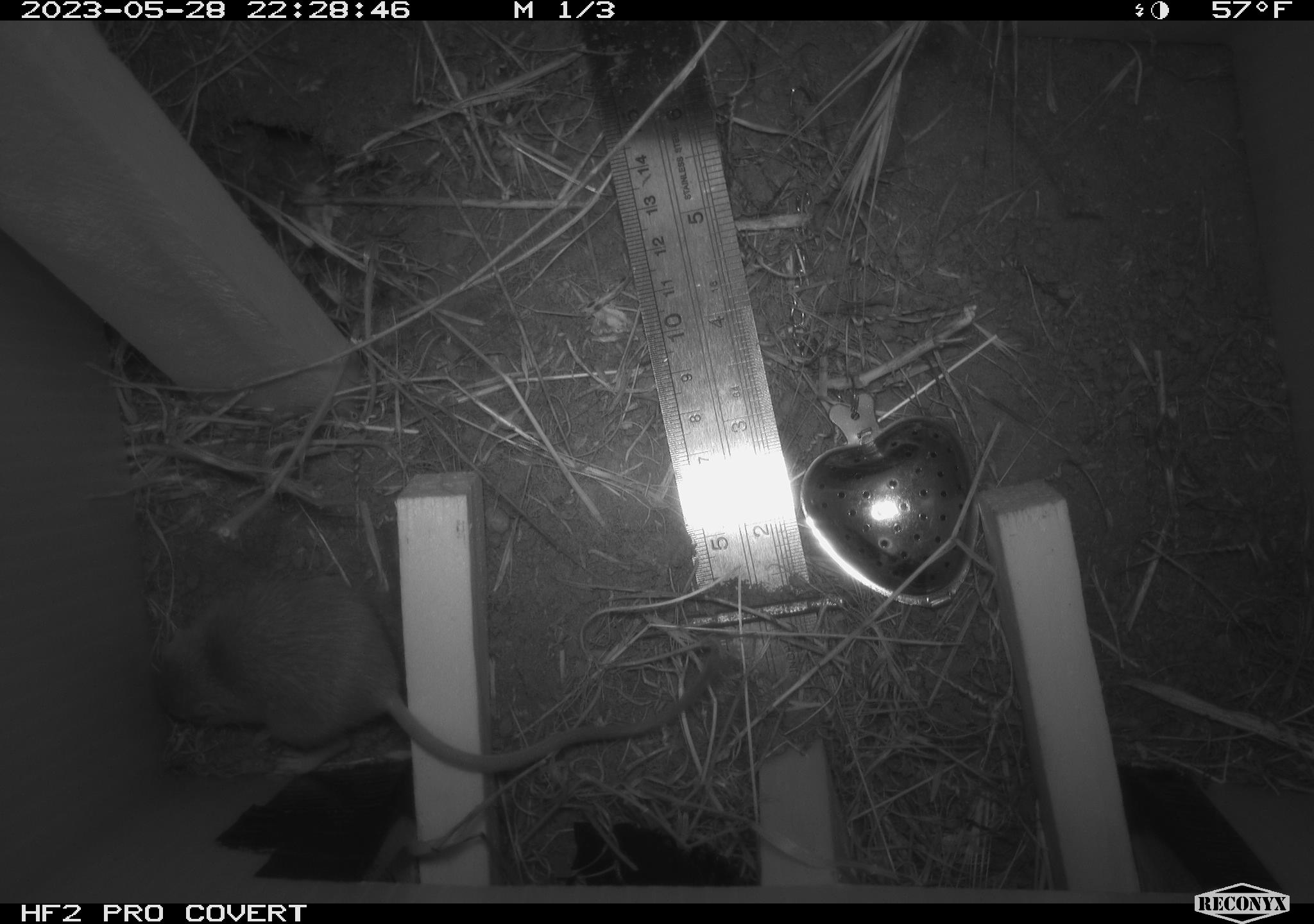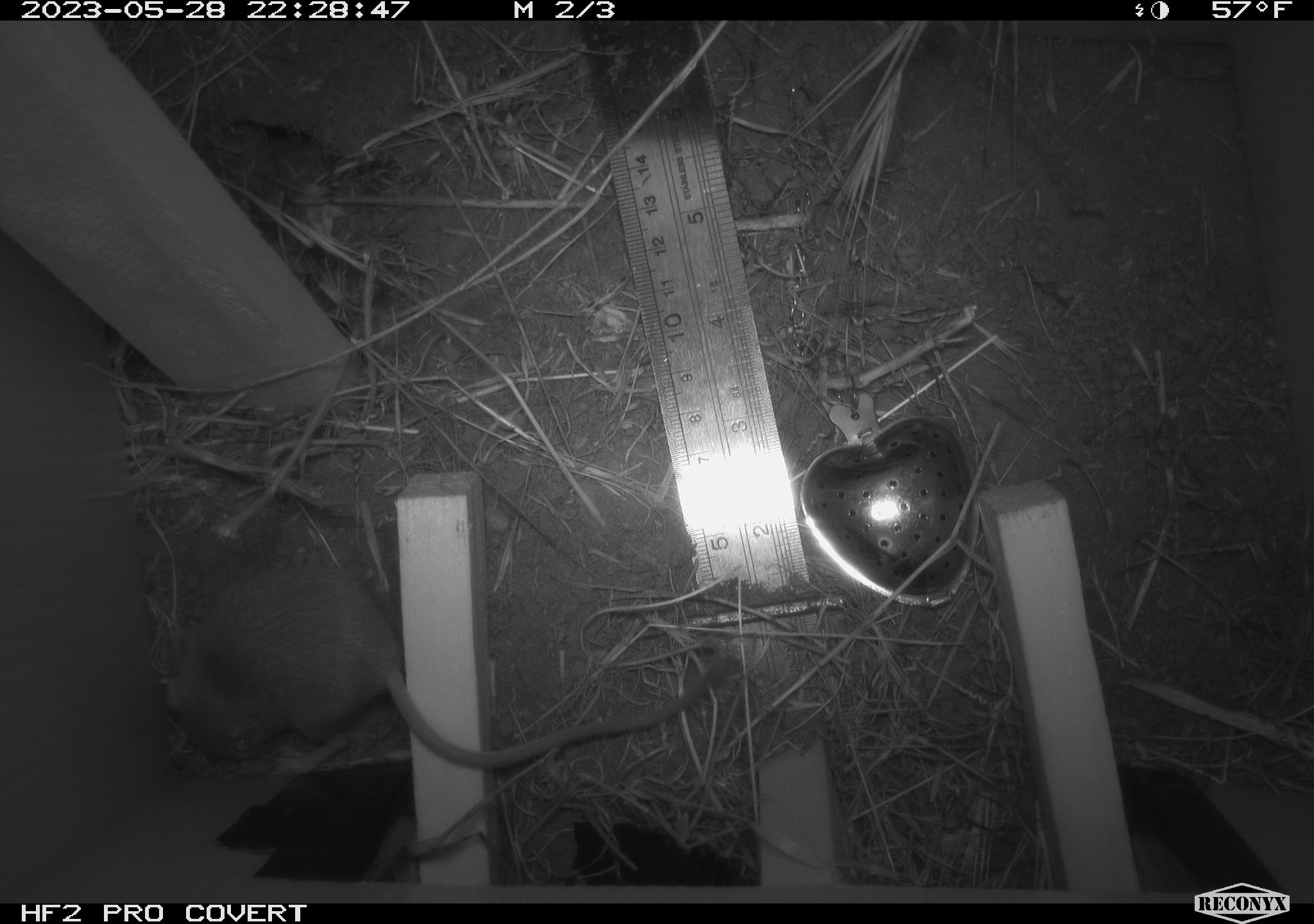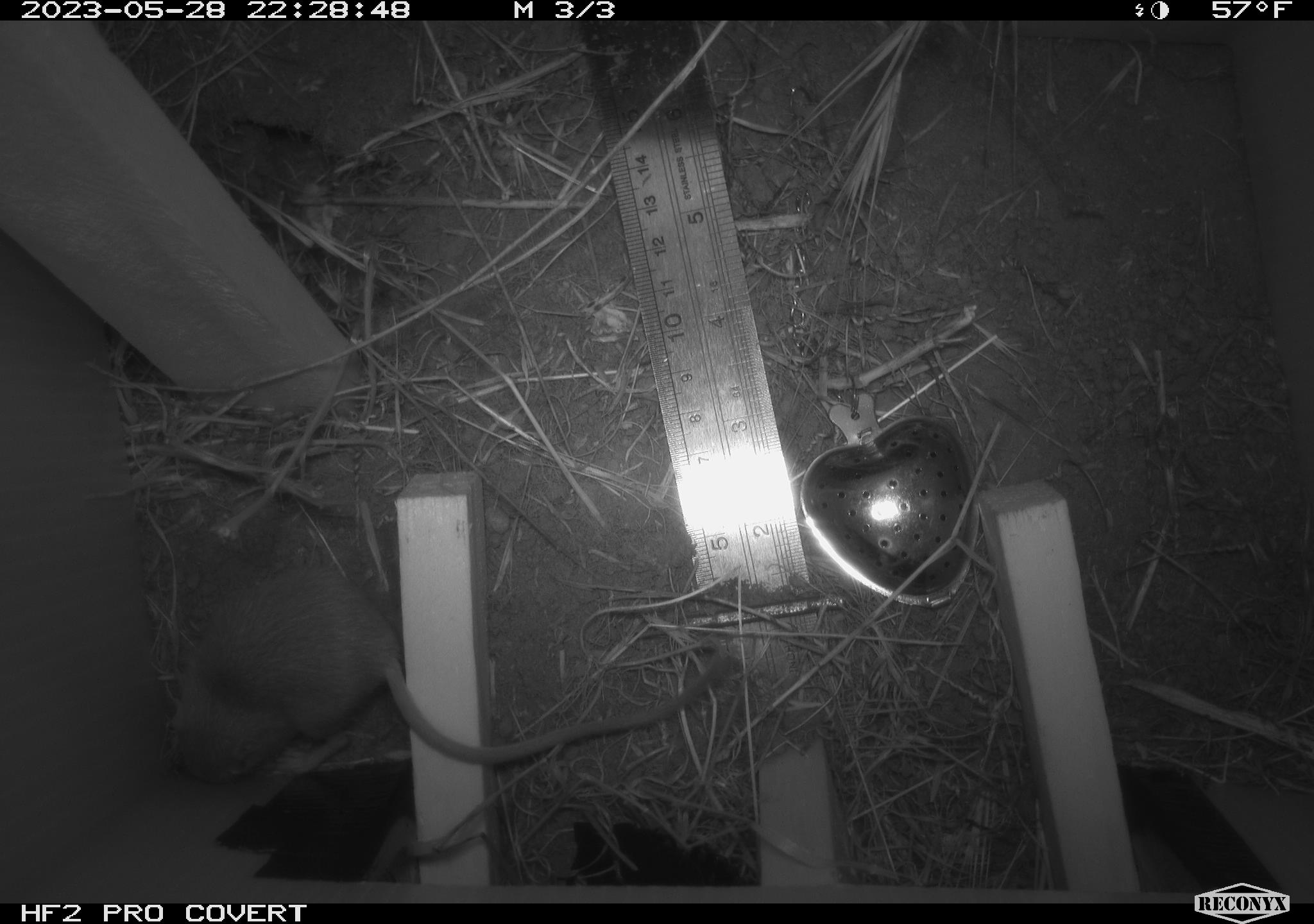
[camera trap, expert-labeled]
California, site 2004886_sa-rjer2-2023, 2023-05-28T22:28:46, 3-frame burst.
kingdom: Animalia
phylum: Chordata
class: Mammalia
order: Rodentia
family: Heteromyidae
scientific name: Heteromyidae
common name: kangaroo rats and pocket mice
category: heteromyidae family